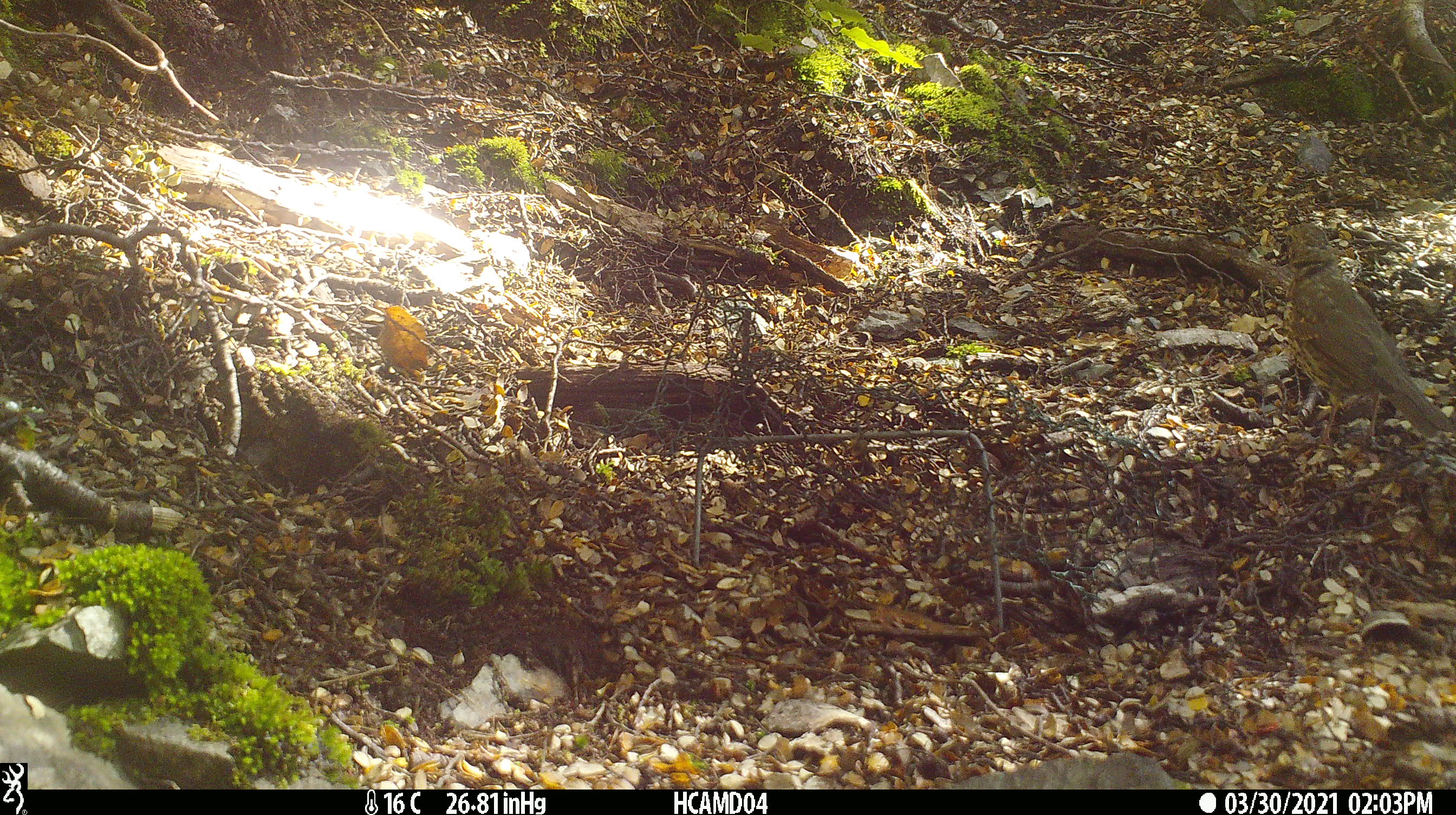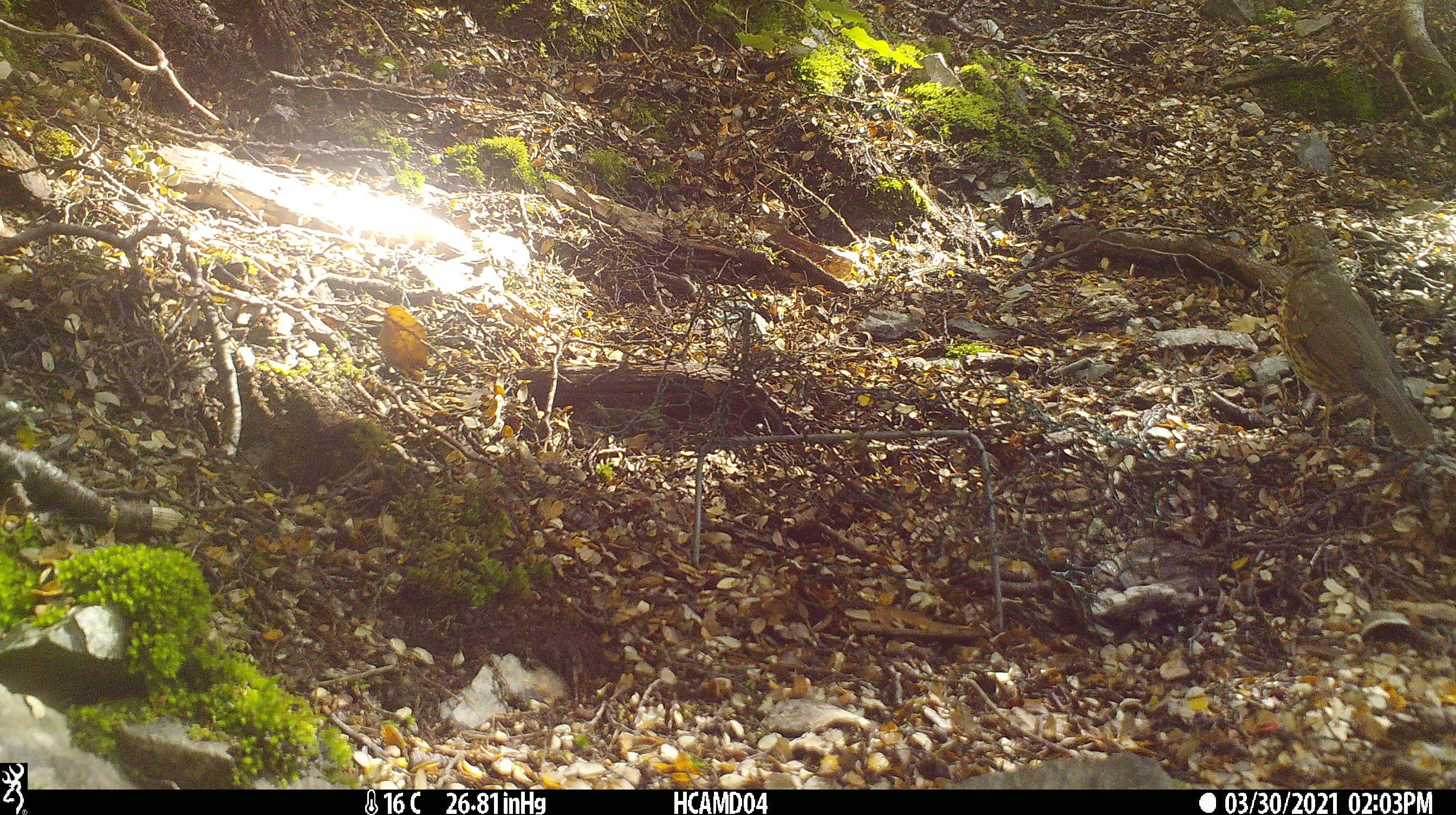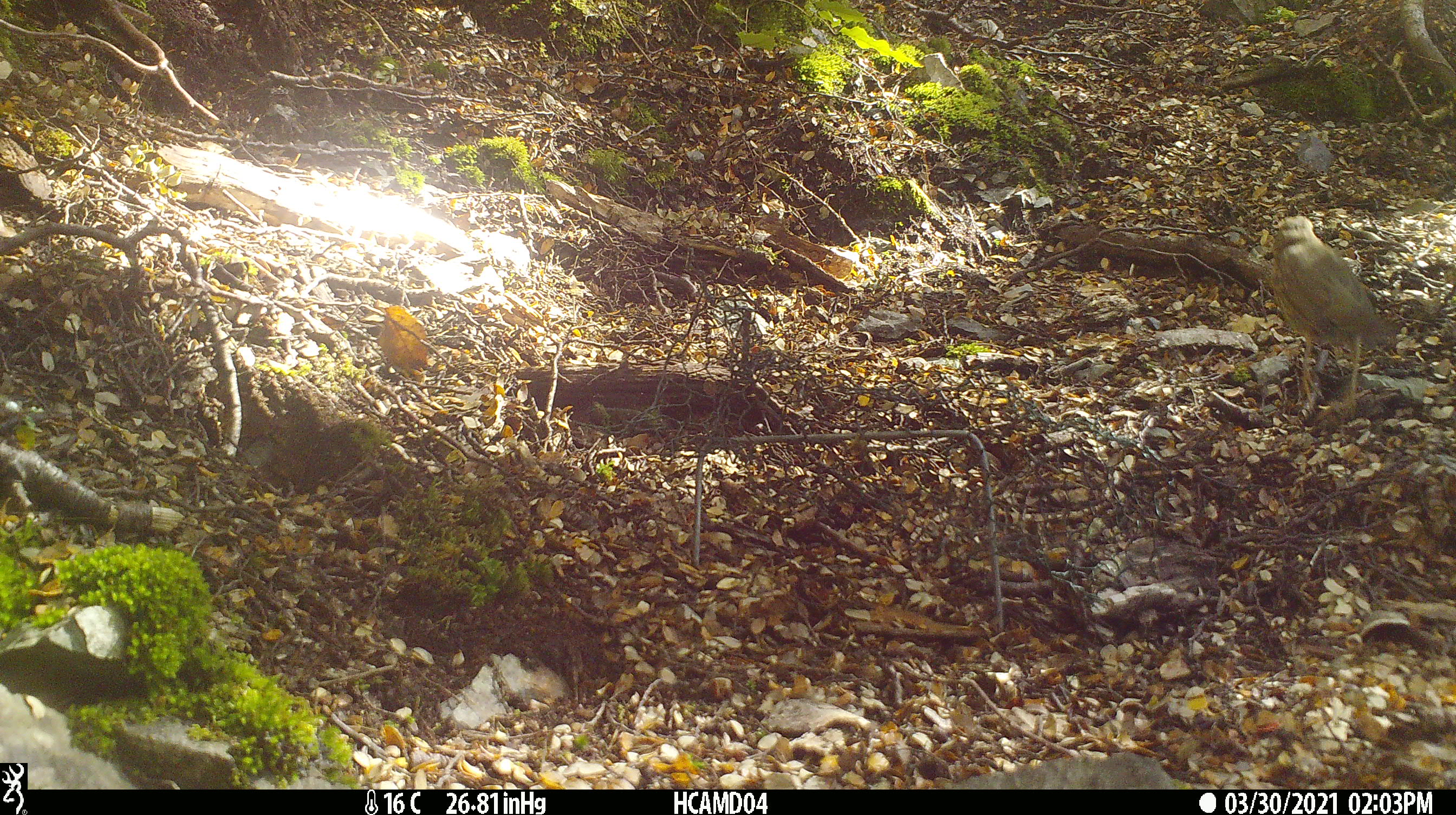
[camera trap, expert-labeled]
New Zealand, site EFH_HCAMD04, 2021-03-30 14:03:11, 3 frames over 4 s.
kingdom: Animalia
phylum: Chordata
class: Aves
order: Passeriformes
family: Turdidae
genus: Turdus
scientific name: Turdus philomelos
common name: song thrush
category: thrush